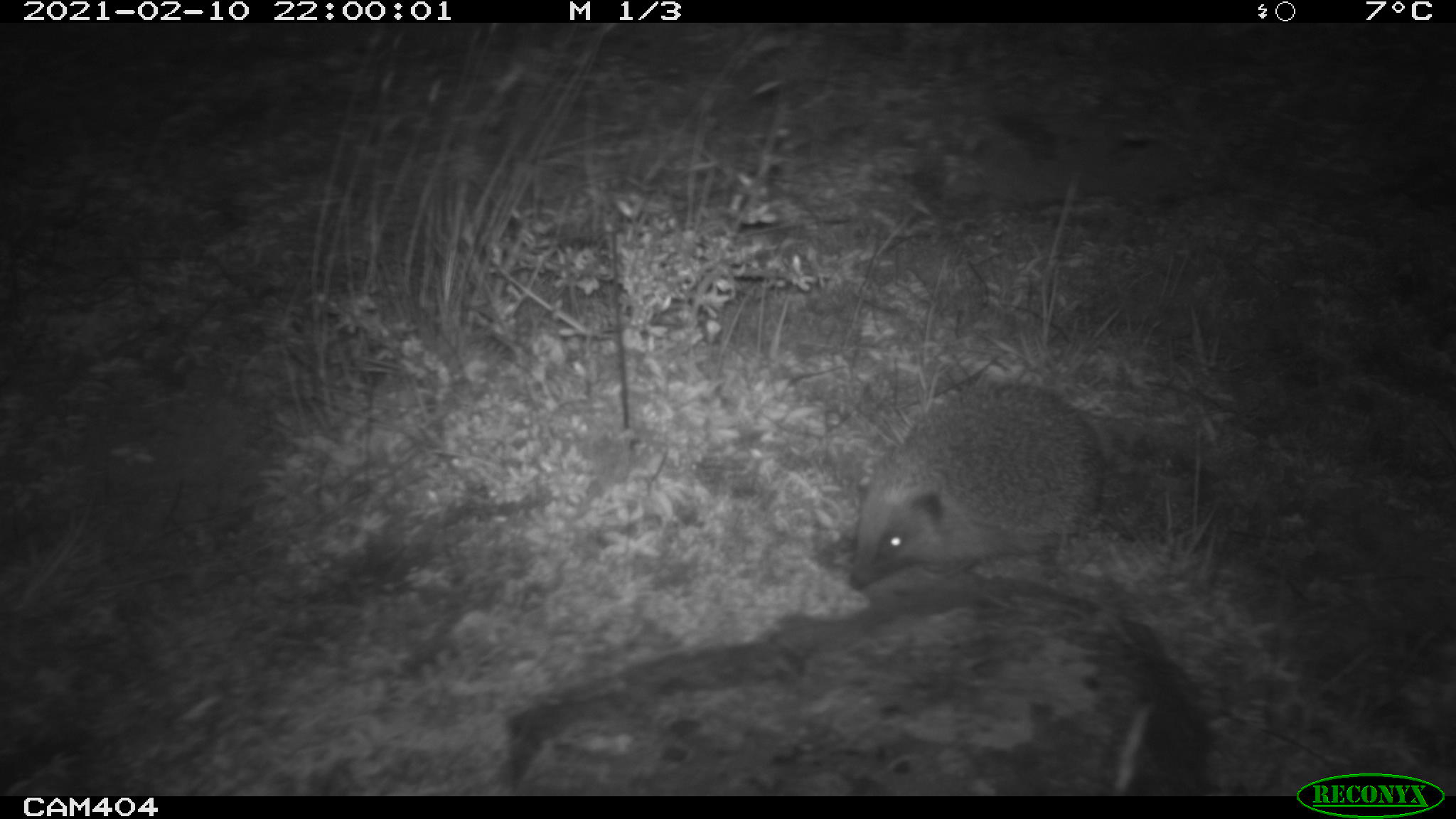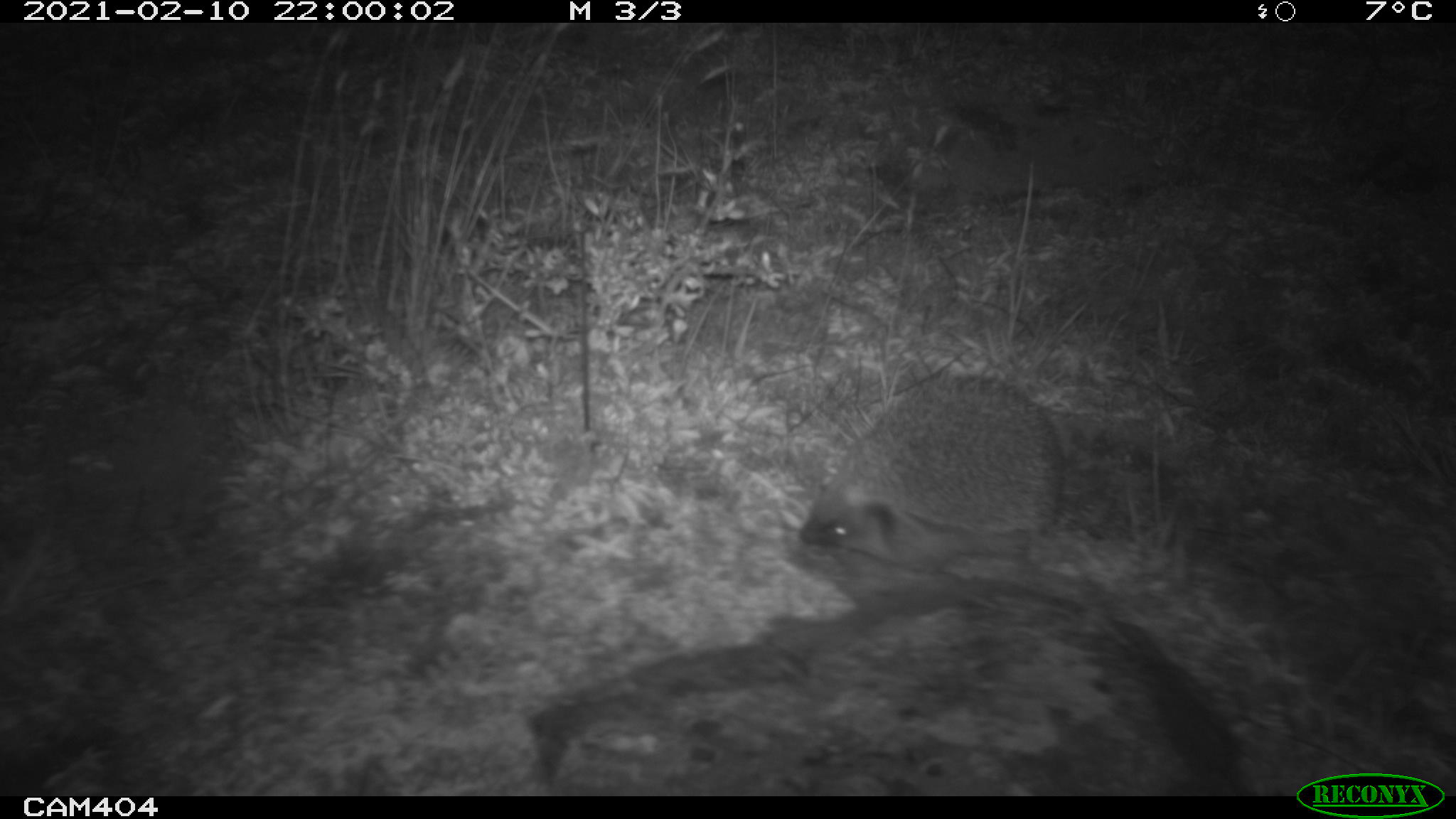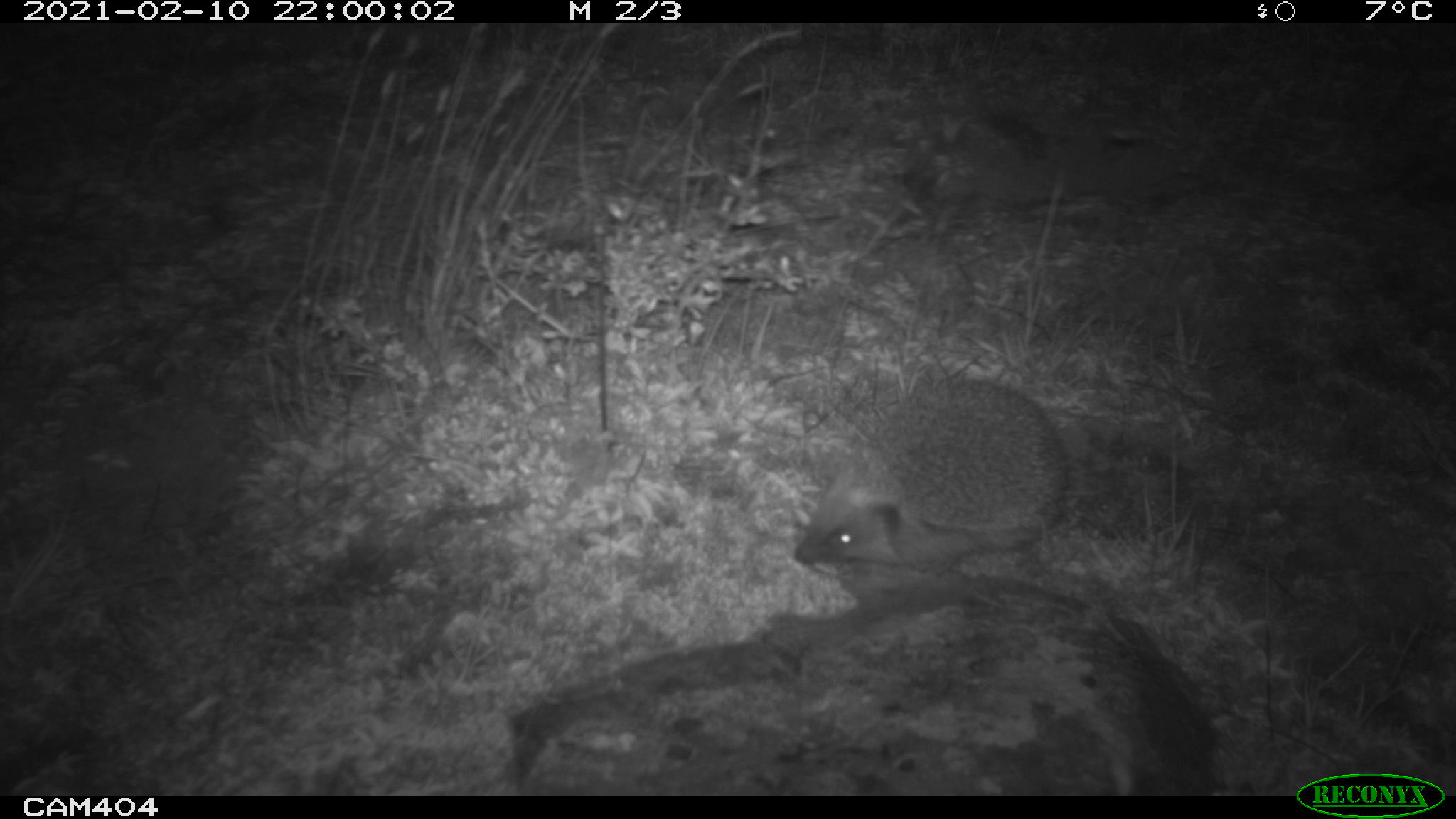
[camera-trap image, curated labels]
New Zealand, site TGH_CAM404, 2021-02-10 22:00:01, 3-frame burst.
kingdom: Animalia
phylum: Chordata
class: Mammalia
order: Eulipotyphla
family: Erinaceidae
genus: Erinaceus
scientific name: Erinaceus europaeus europaeus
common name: european hedgehog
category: hedgehog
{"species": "hedgehog (european hedgehog) (Erinaceus europaeus europaeus)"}